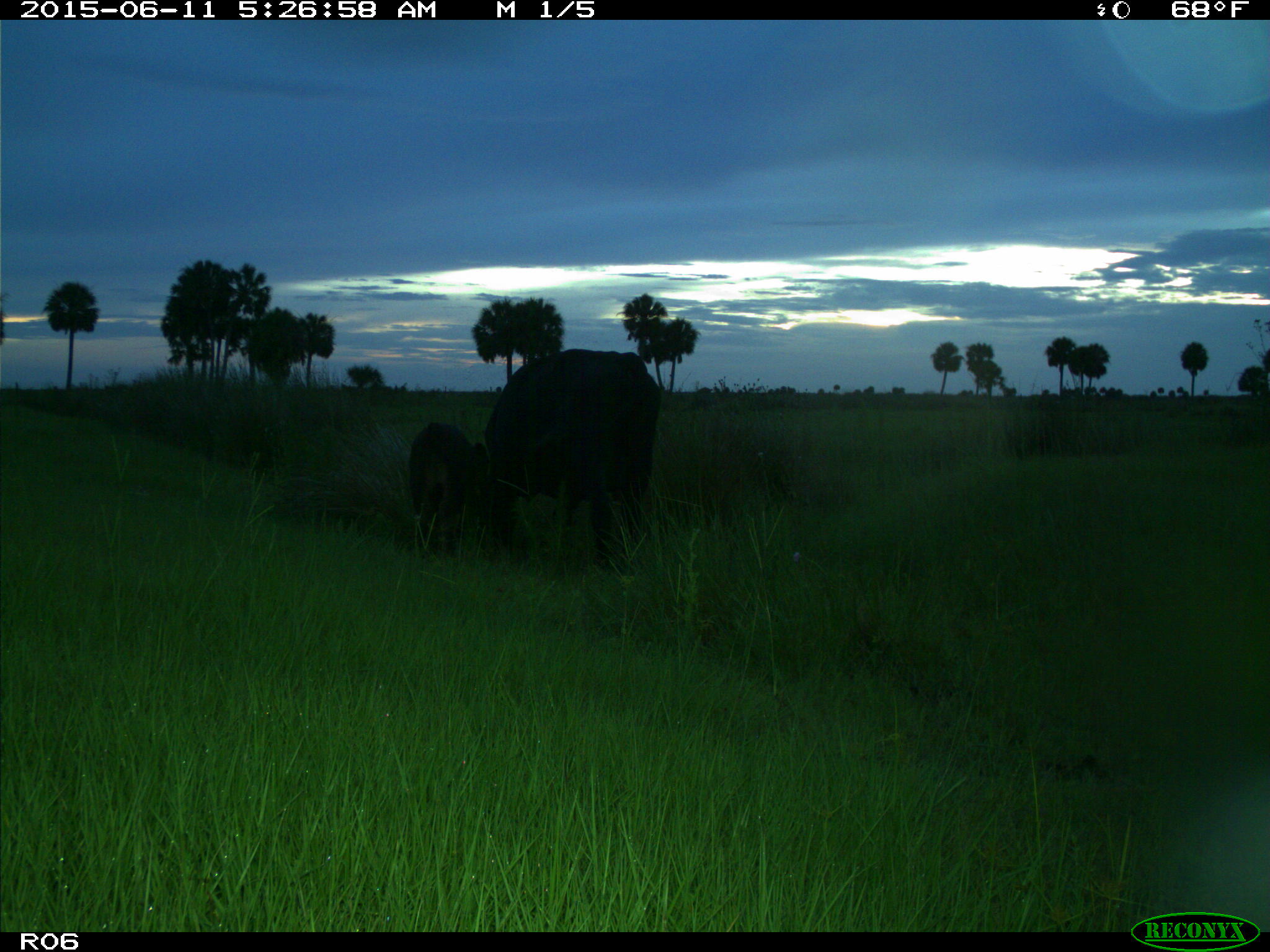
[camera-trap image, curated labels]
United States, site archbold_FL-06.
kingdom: Animalia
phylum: Chordata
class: Mammalia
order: Artiodactyla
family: Bovidae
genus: Bos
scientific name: Bos taurus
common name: domestic cow